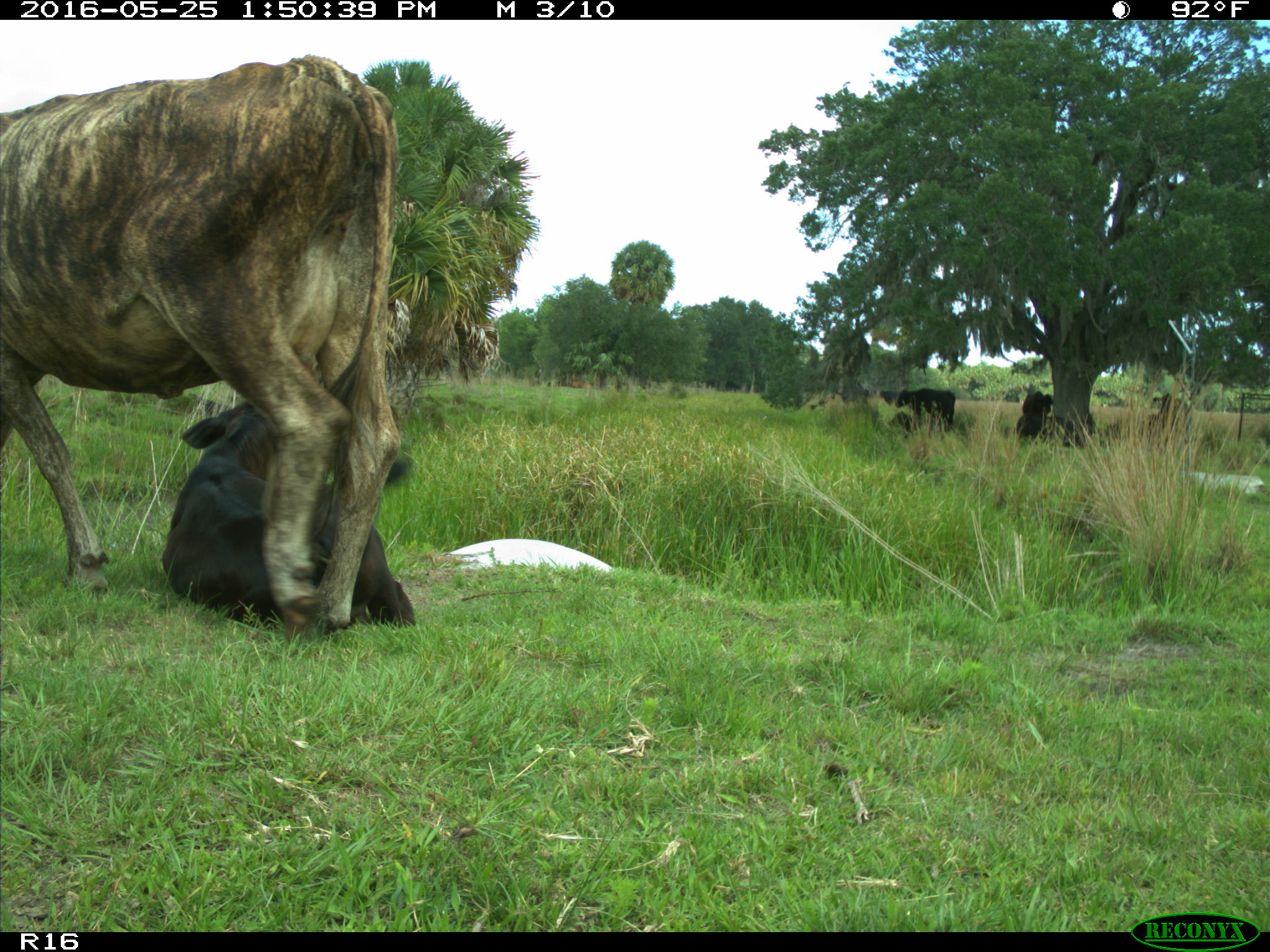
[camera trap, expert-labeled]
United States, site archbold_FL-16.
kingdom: Animalia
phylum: Chordata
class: Mammalia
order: Artiodactyla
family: Bovidae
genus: Bos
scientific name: Bos taurus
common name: domestic cow